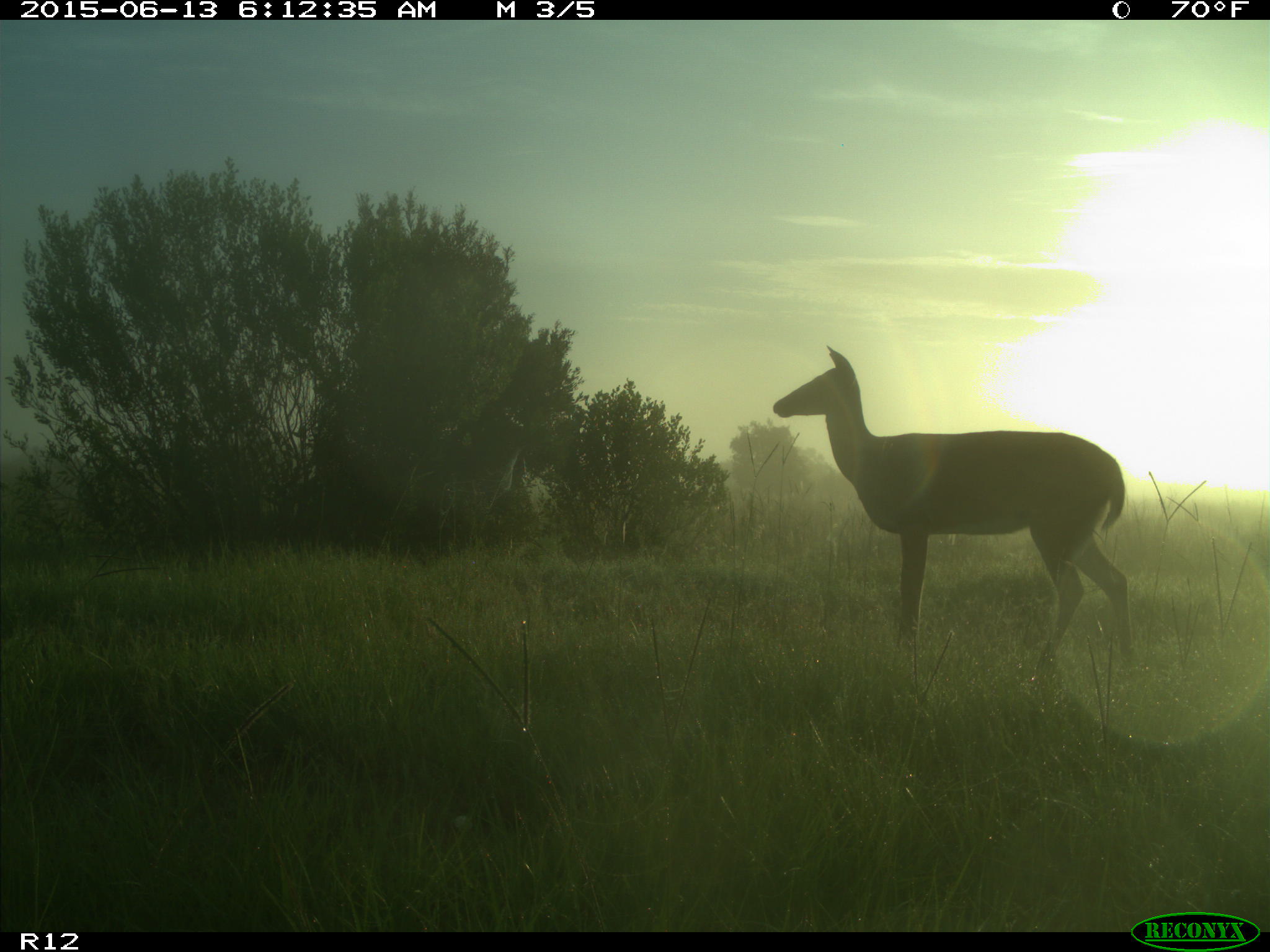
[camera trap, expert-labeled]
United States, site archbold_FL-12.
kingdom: Animalia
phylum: Chordata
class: Mammalia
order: Artiodactyla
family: Cervidae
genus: Odocoileus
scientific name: Odocoileus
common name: deer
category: unidentified deer